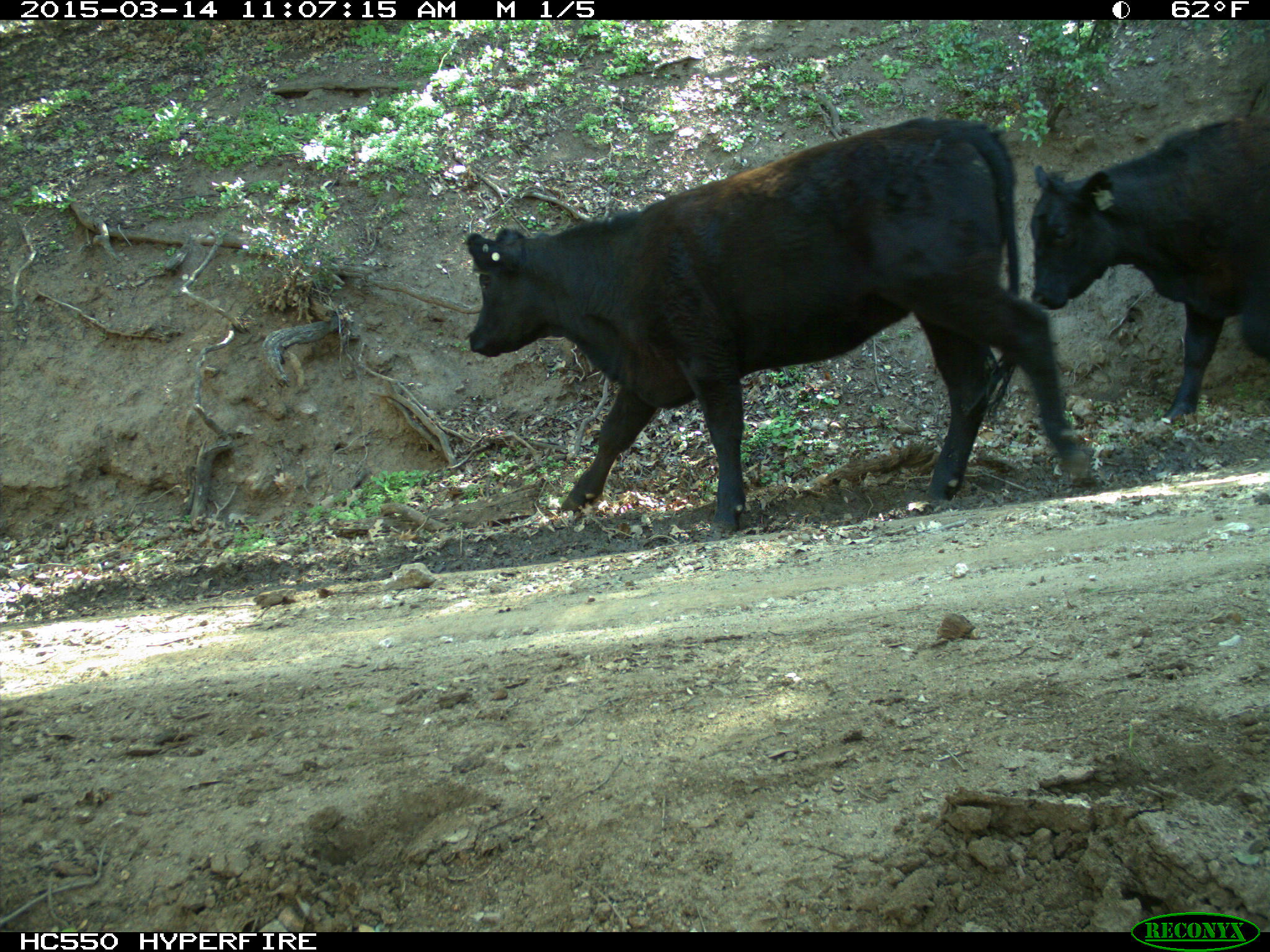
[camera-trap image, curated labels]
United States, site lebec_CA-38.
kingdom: Animalia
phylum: Chordata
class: Mammalia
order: Artiodactyla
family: Bovidae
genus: Bos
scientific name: Bos taurus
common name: domestic cow